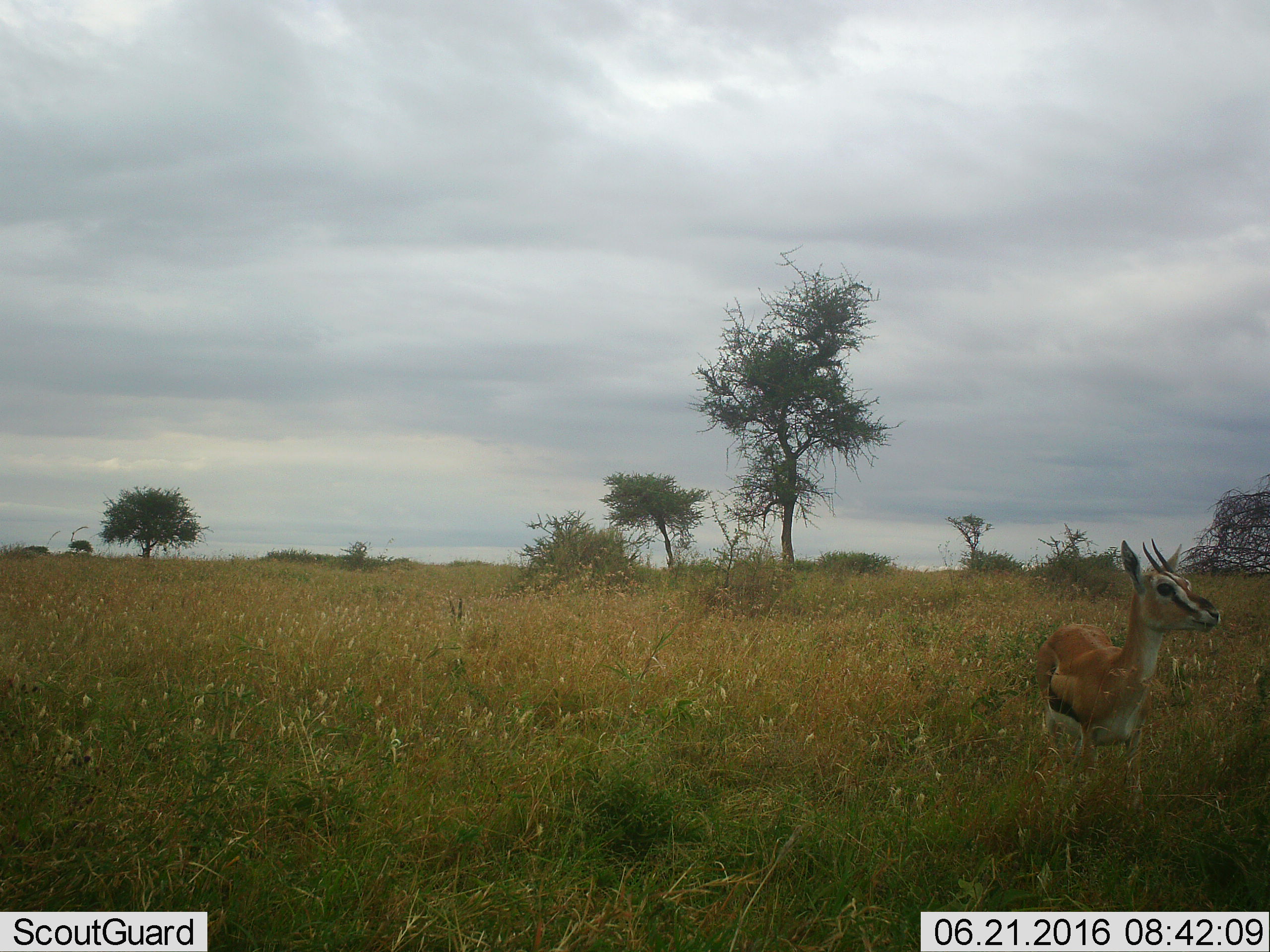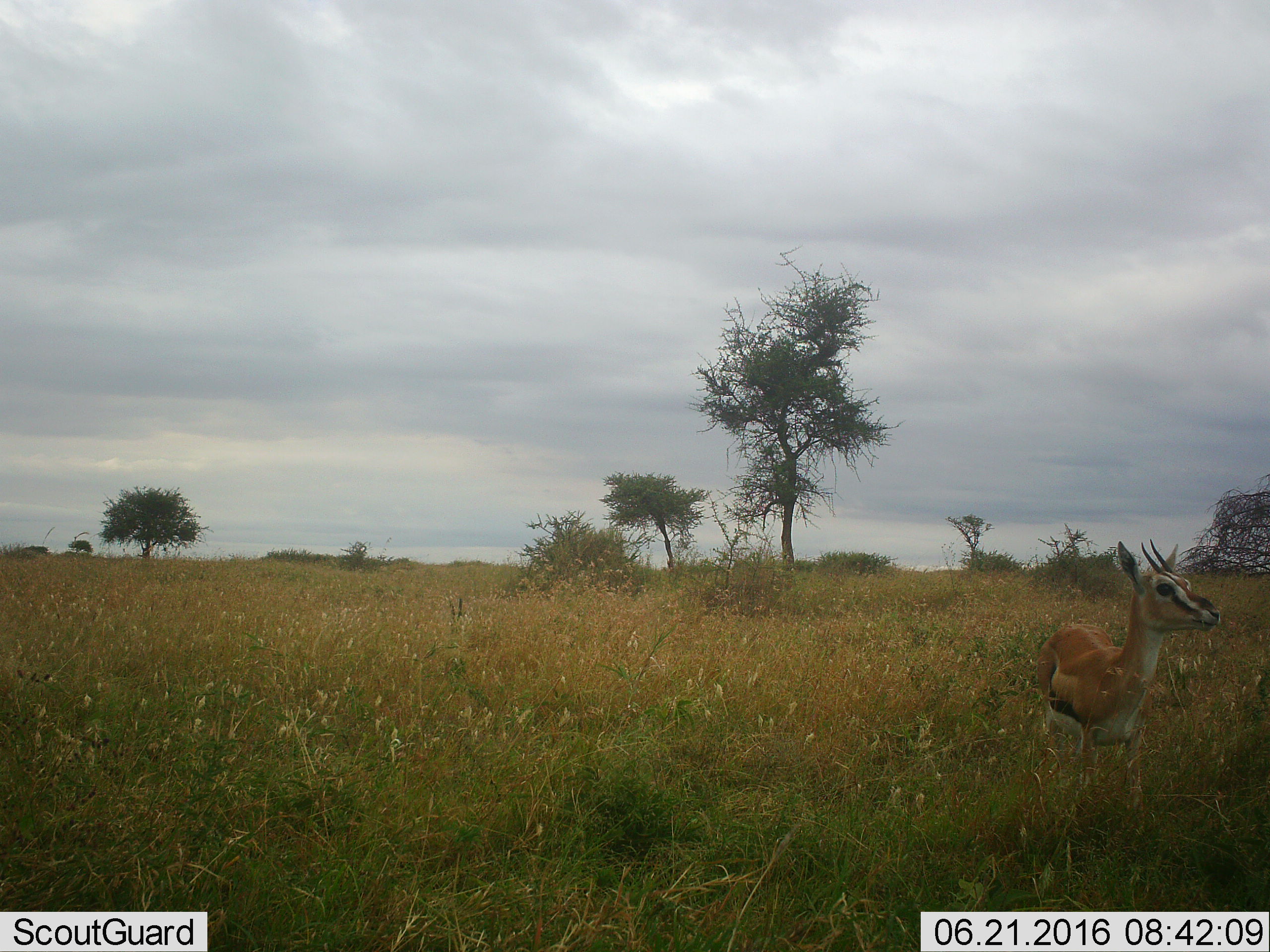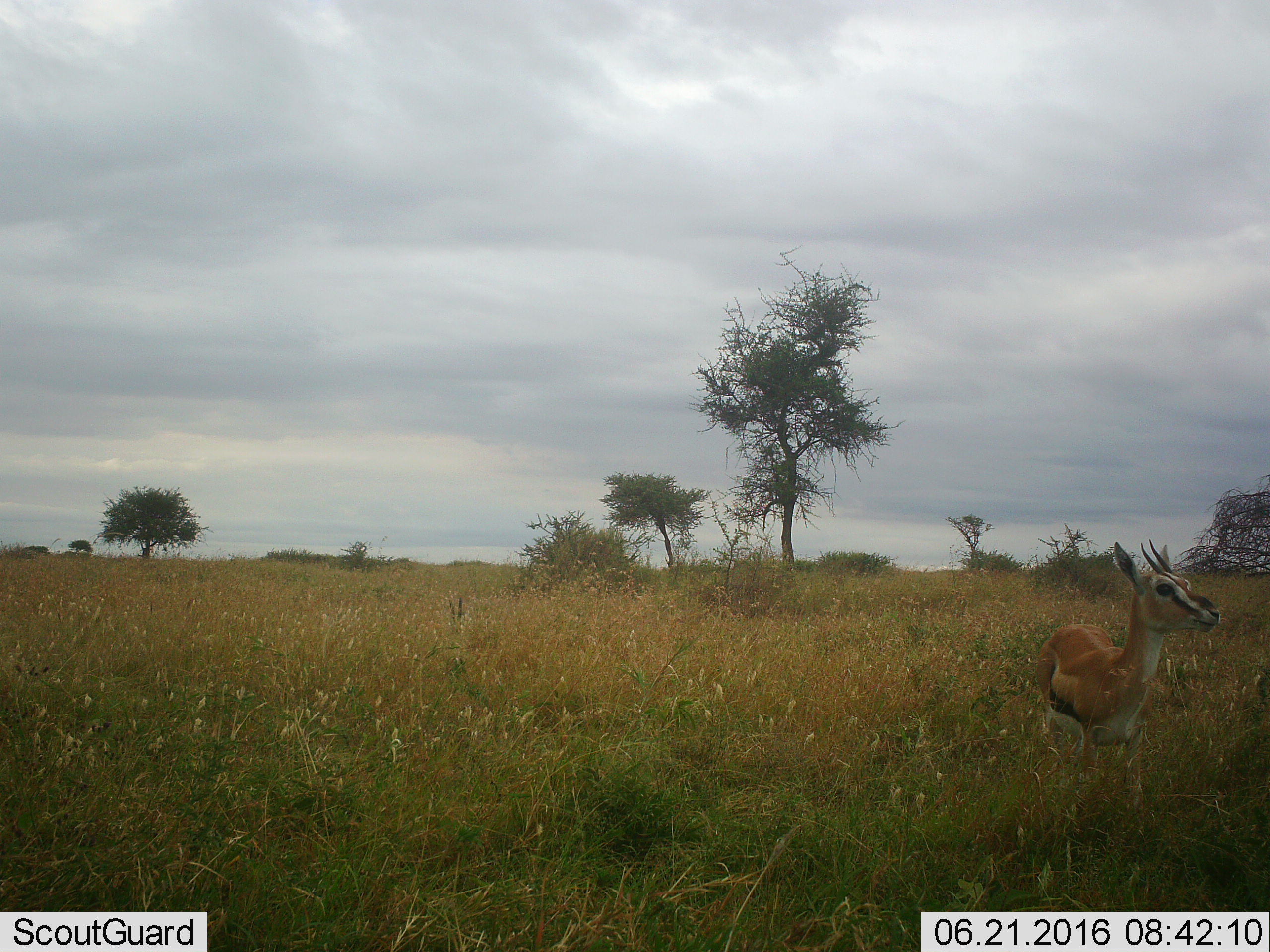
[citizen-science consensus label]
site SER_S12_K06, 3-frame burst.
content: unidentified animal